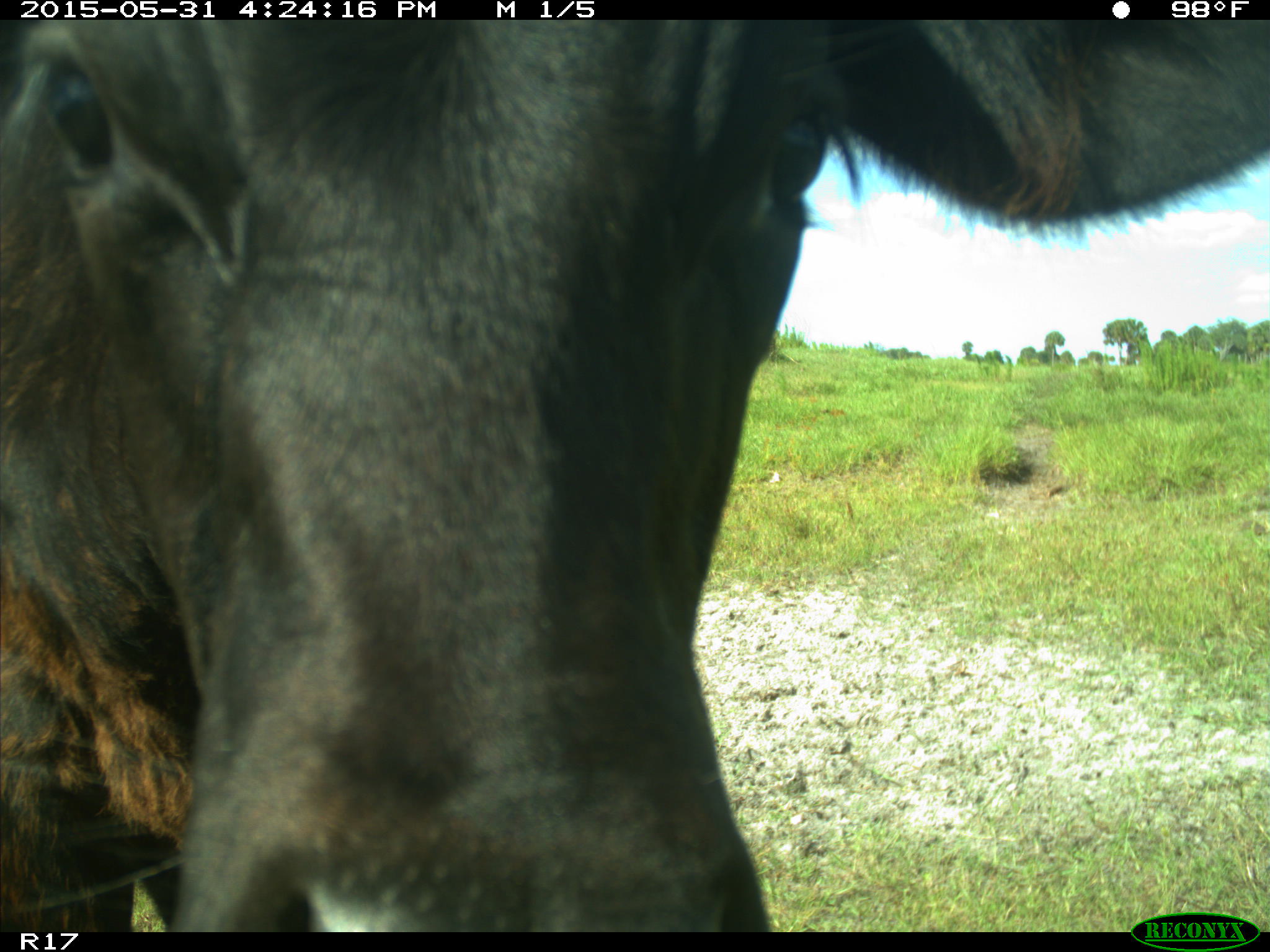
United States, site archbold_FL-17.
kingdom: Animalia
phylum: Chordata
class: Mammalia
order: Artiodactyla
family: Bovidae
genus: Bos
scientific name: Bos taurus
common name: domestic cow